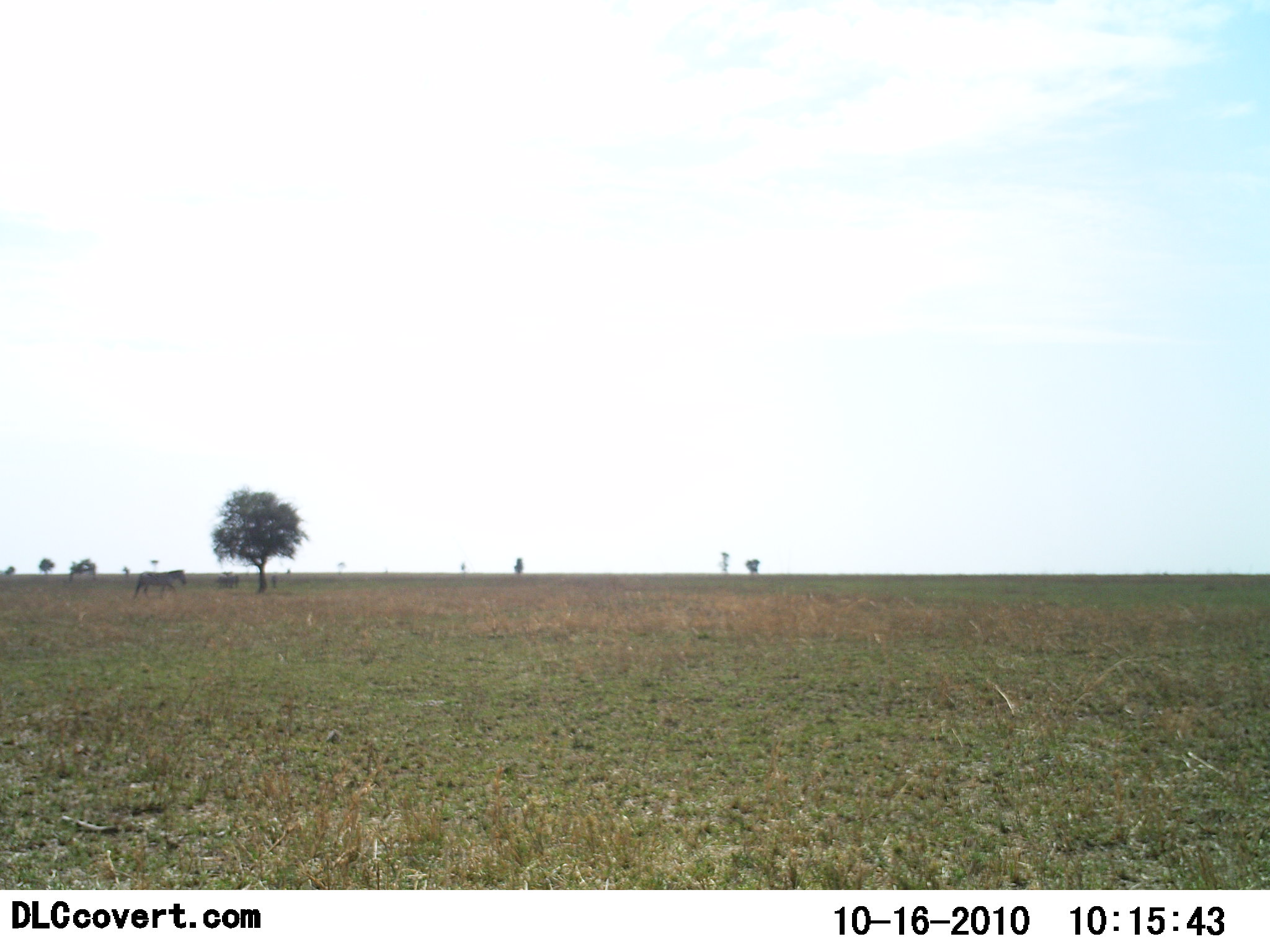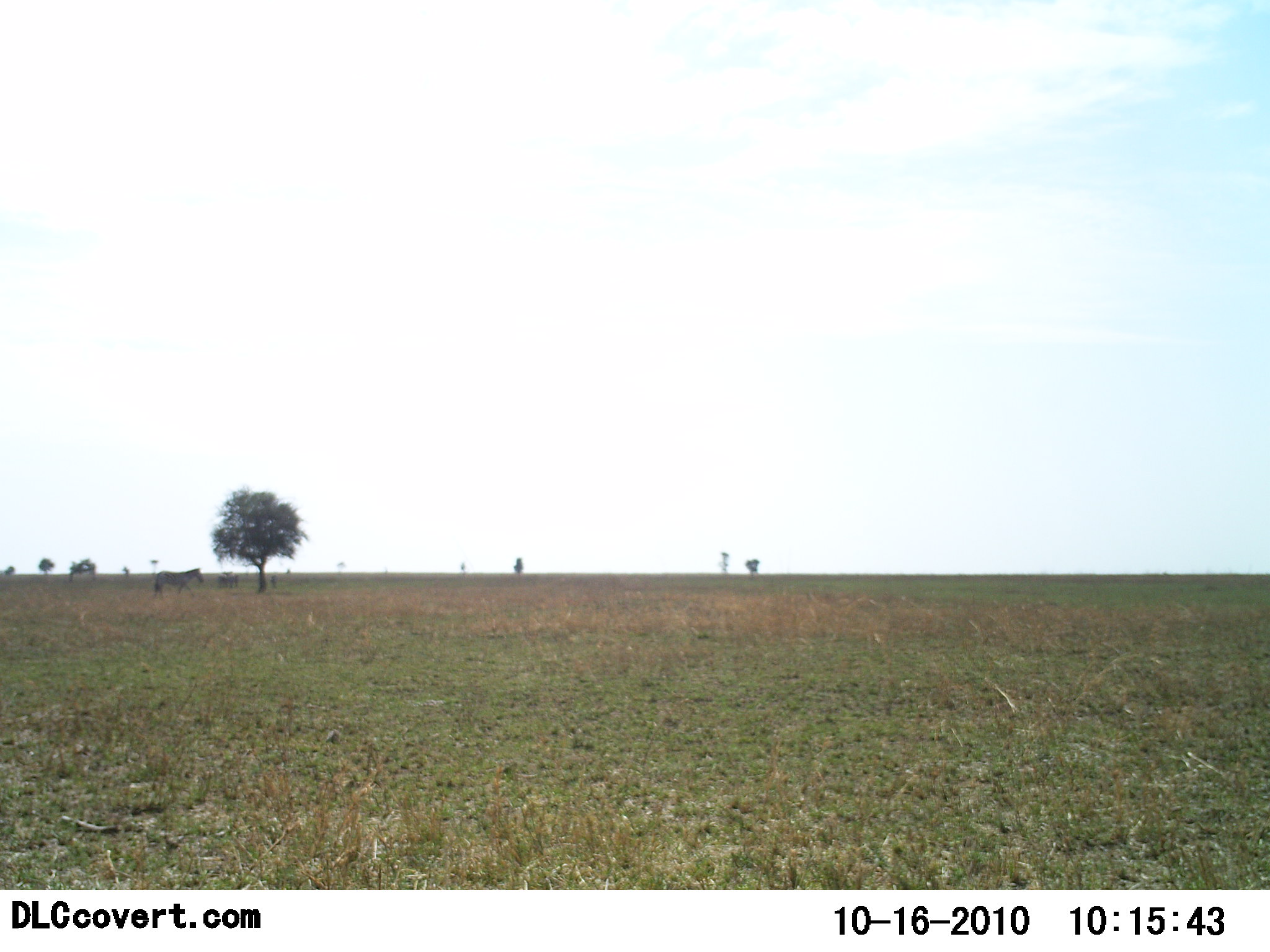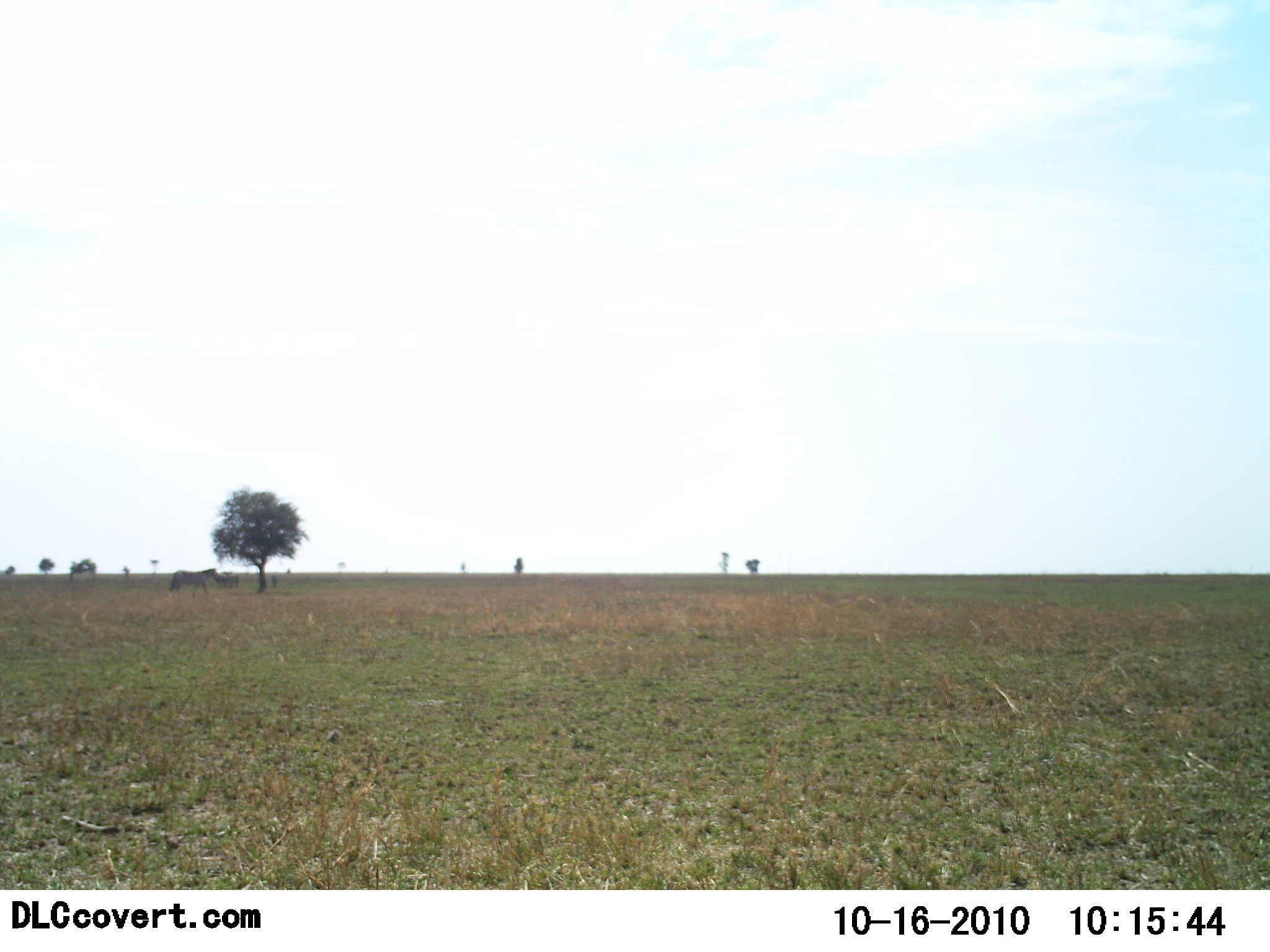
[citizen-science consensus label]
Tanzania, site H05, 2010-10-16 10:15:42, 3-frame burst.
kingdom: Animalia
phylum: Chordata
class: Mammalia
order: Perissodactyla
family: Equidae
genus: Equus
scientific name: Equus quagga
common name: plains zebra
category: zebra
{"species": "zebra (plains zebra) (Equus quagga)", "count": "1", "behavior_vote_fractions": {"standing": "7%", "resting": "0%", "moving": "93%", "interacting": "0%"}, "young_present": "0%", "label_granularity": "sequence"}